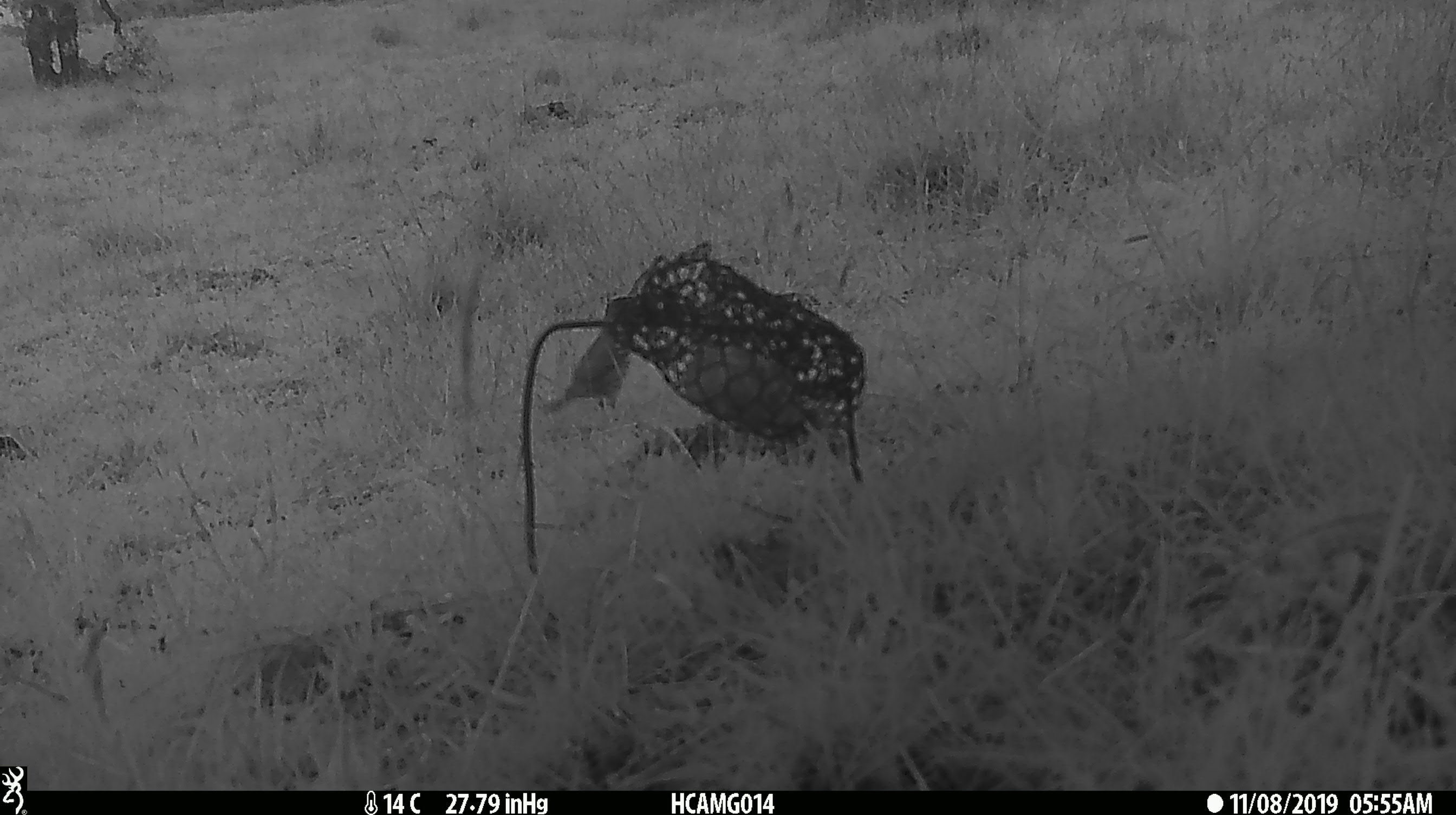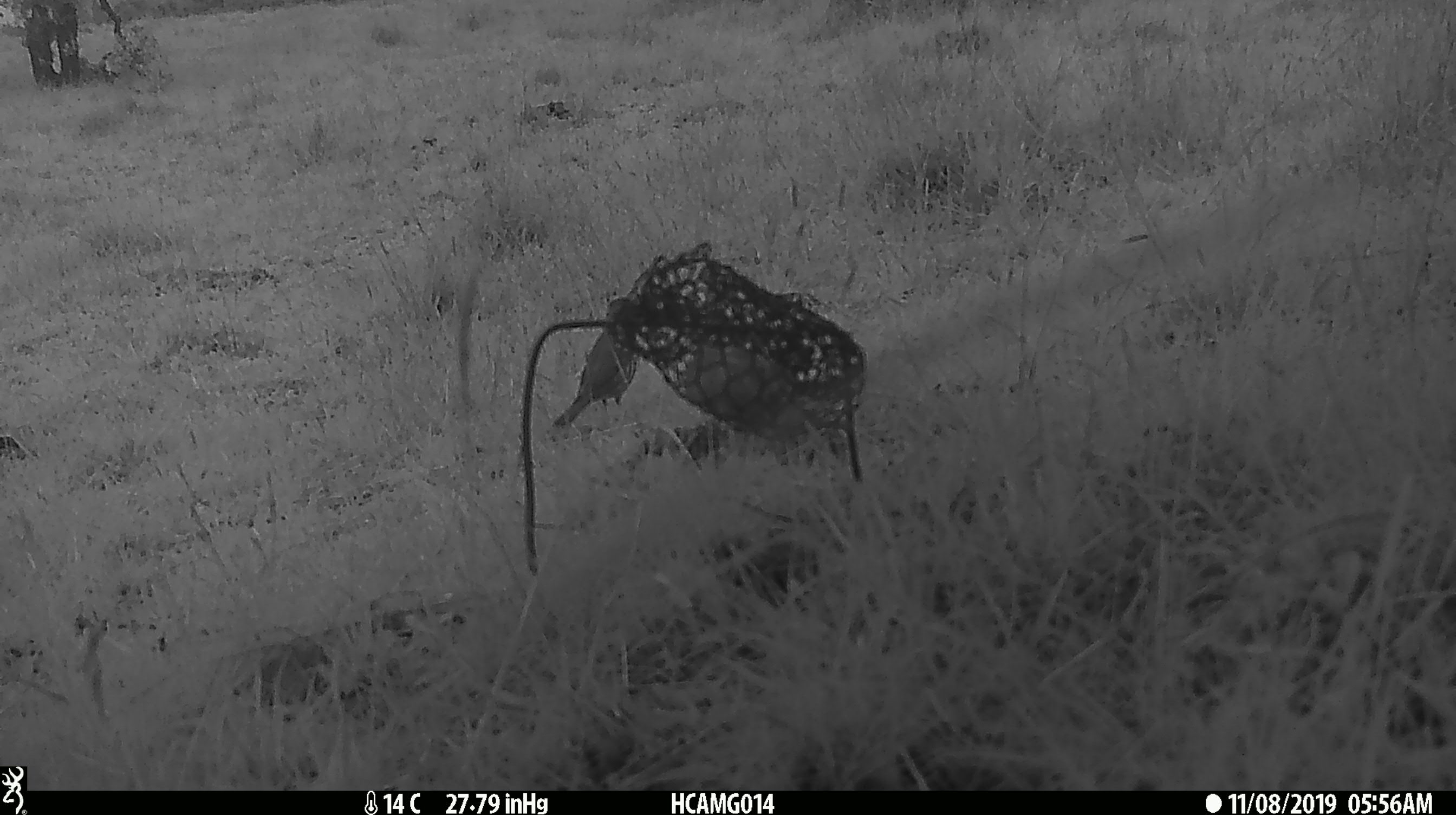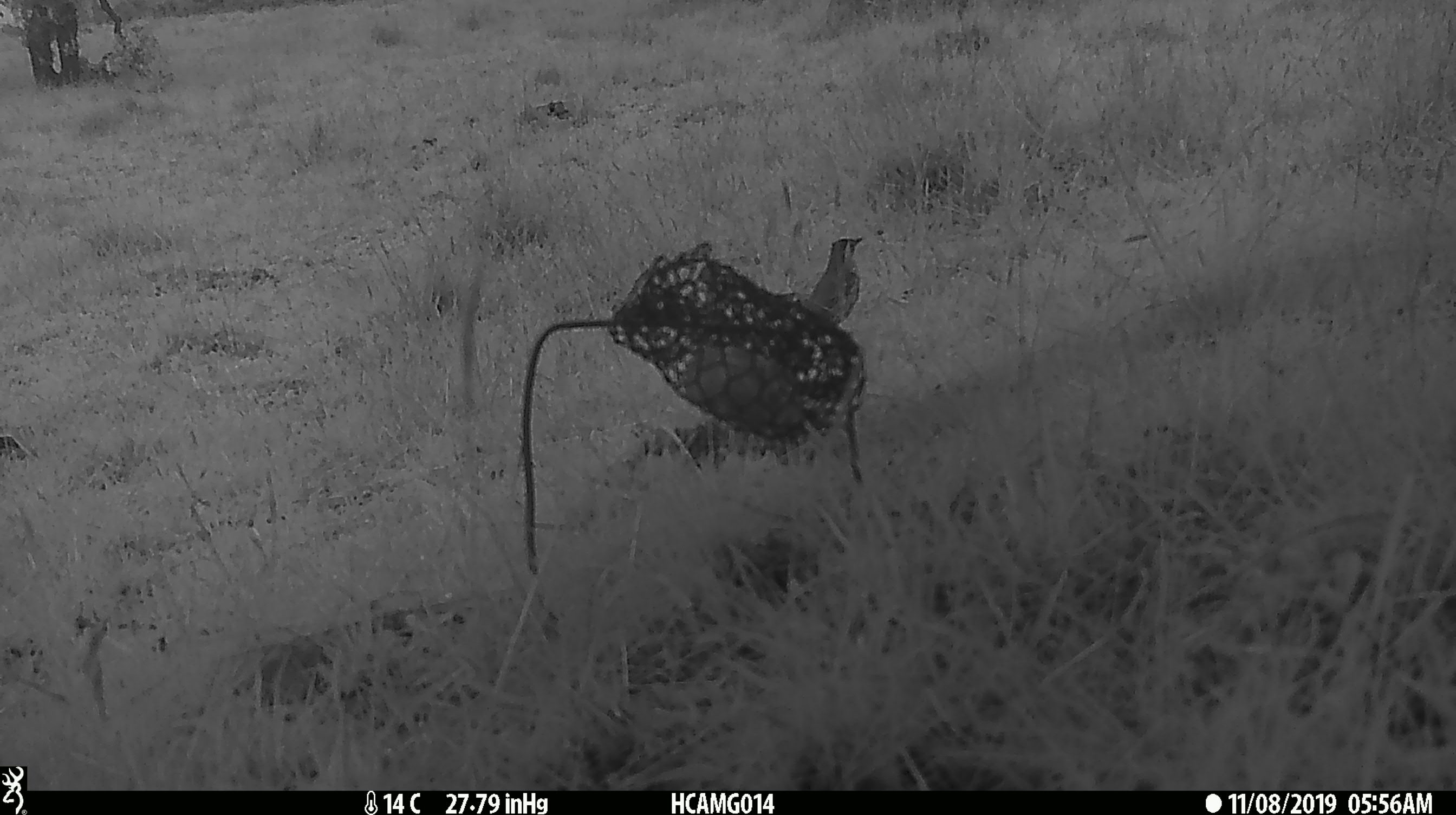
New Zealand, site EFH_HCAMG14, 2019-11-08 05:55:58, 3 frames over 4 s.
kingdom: Animalia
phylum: Chordata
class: Aves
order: Passeriformes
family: Turdidae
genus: Turdus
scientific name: Turdus philomelos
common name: song thrush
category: thrush